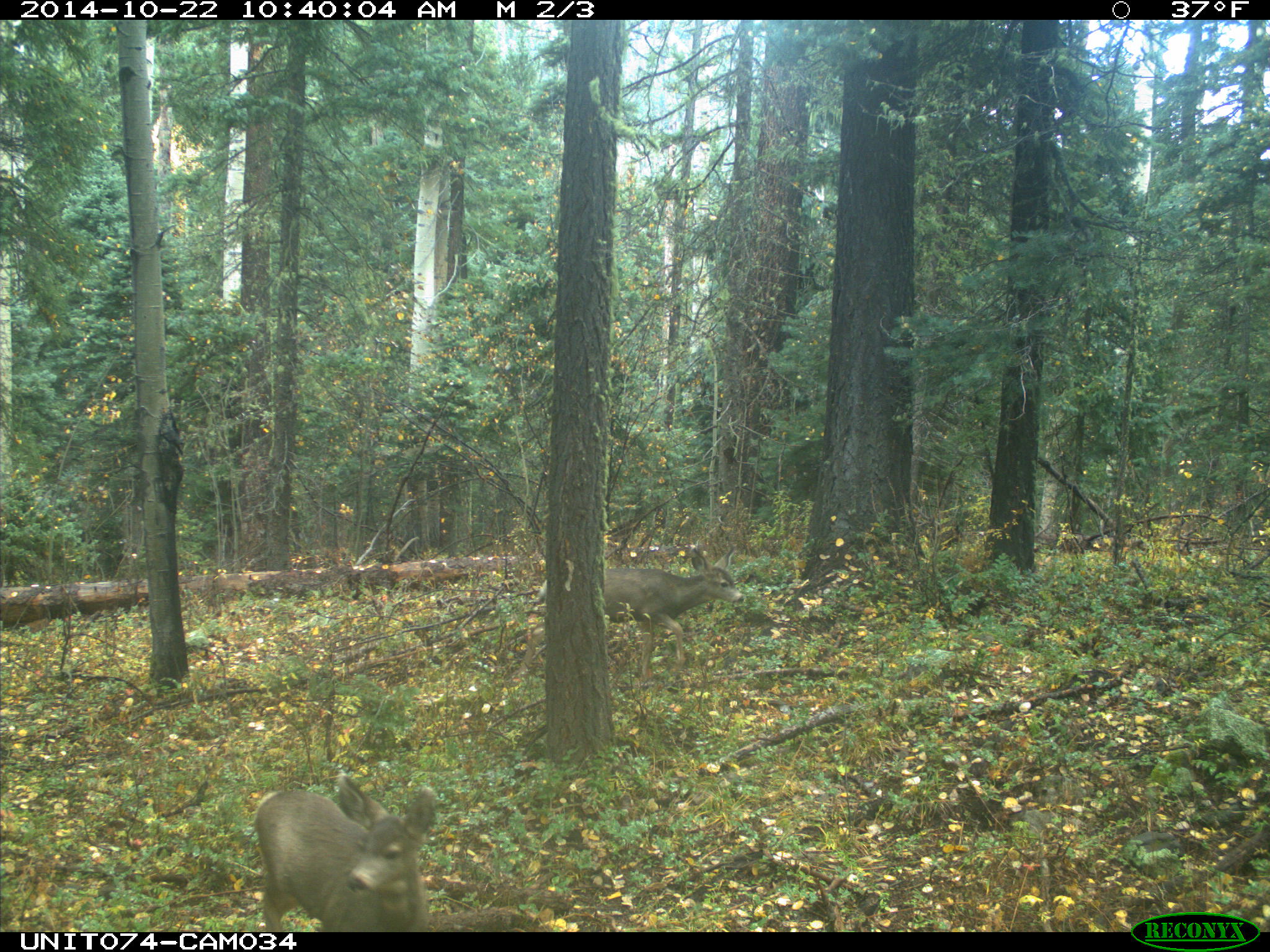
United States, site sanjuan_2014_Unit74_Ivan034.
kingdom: Animalia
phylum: Chordata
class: Mammalia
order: Artiodactyla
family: Cervidae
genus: Odocoileus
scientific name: Odocoileus hemionus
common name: mule deer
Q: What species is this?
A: Odocoileus hemionus (mule deer).